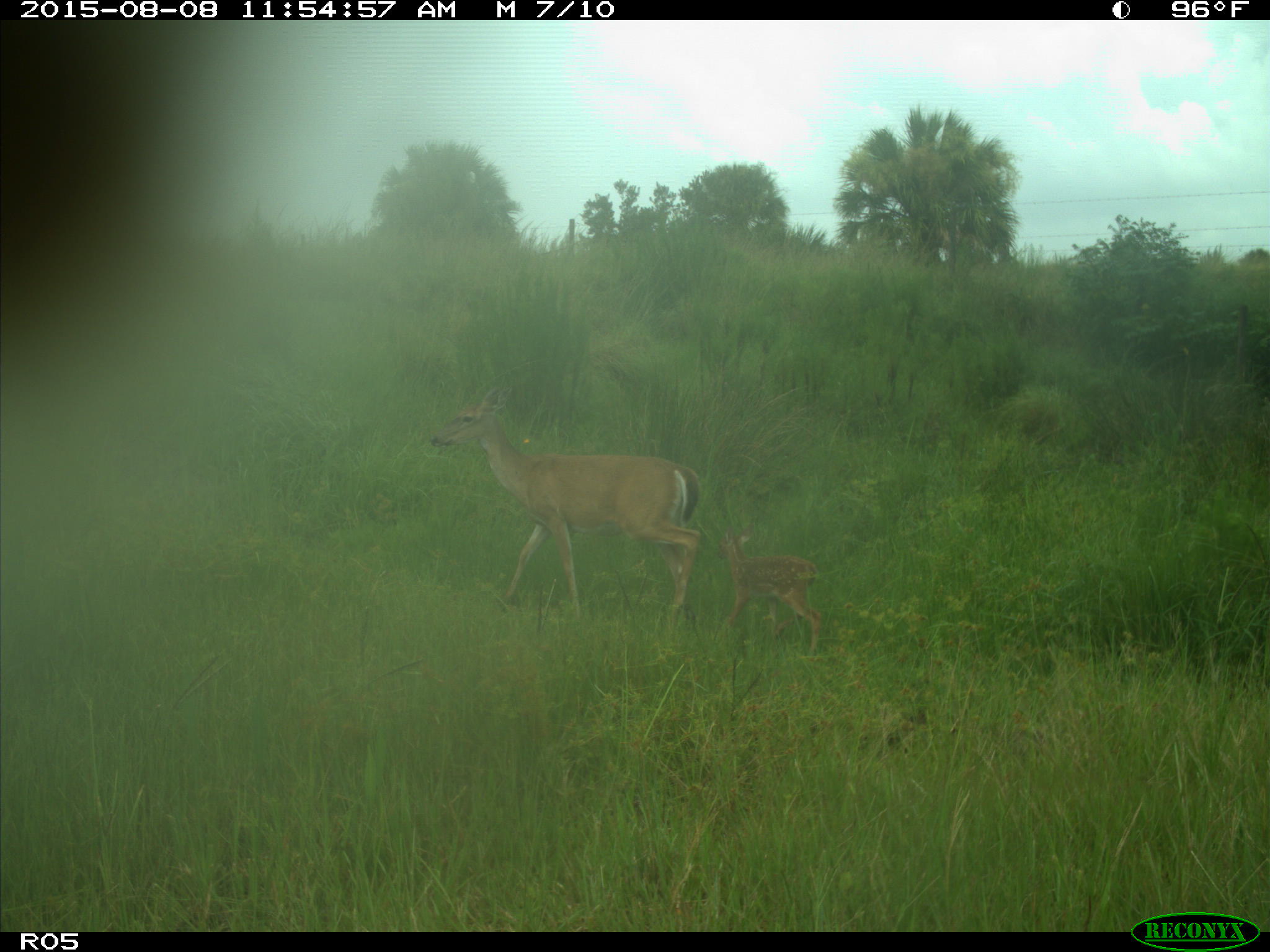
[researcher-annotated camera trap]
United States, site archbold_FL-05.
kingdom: Animalia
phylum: Chordata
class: Mammalia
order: Artiodactyla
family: Cervidae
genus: Odocoileus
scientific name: Odocoileus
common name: deer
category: unidentified deer